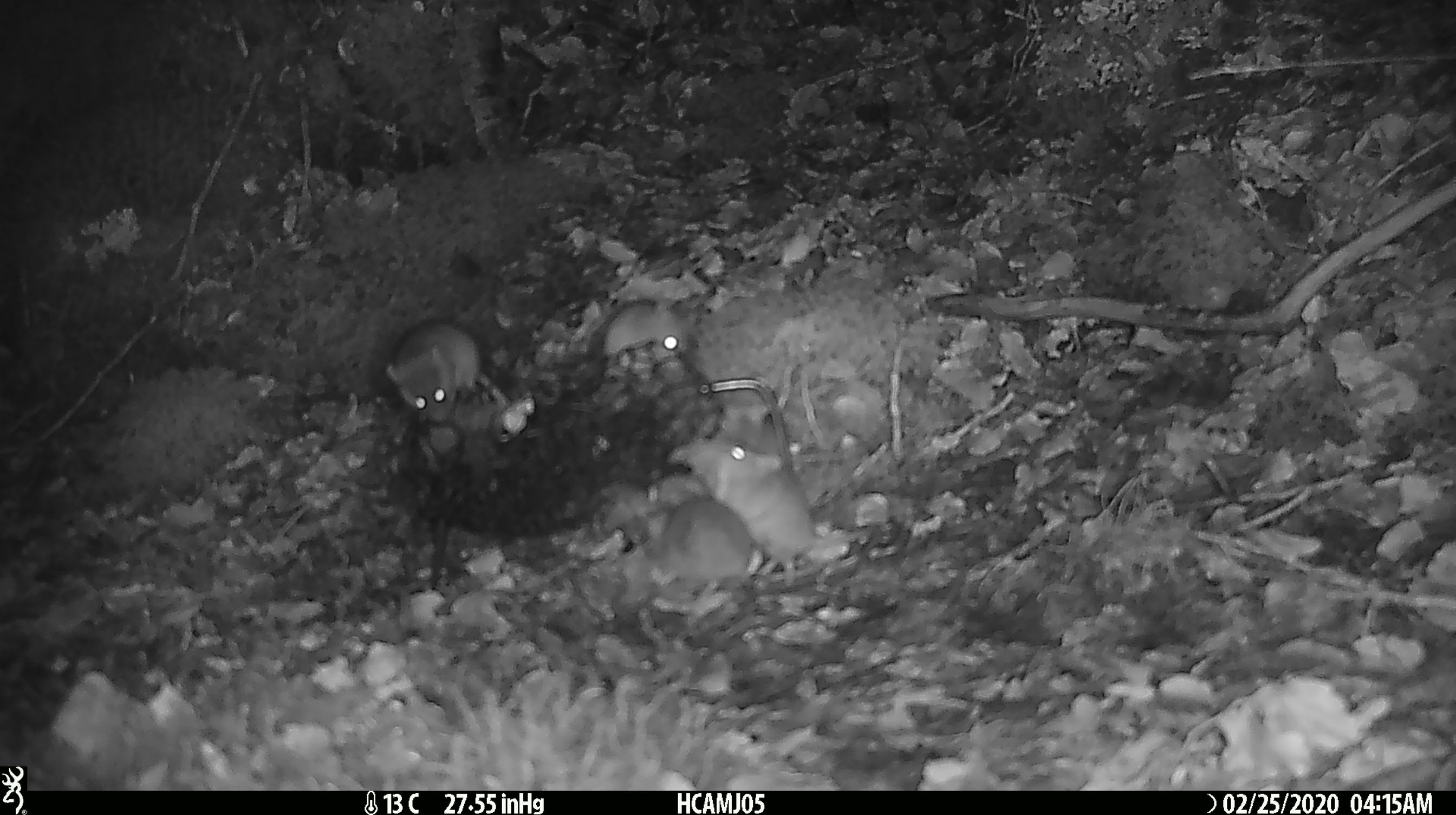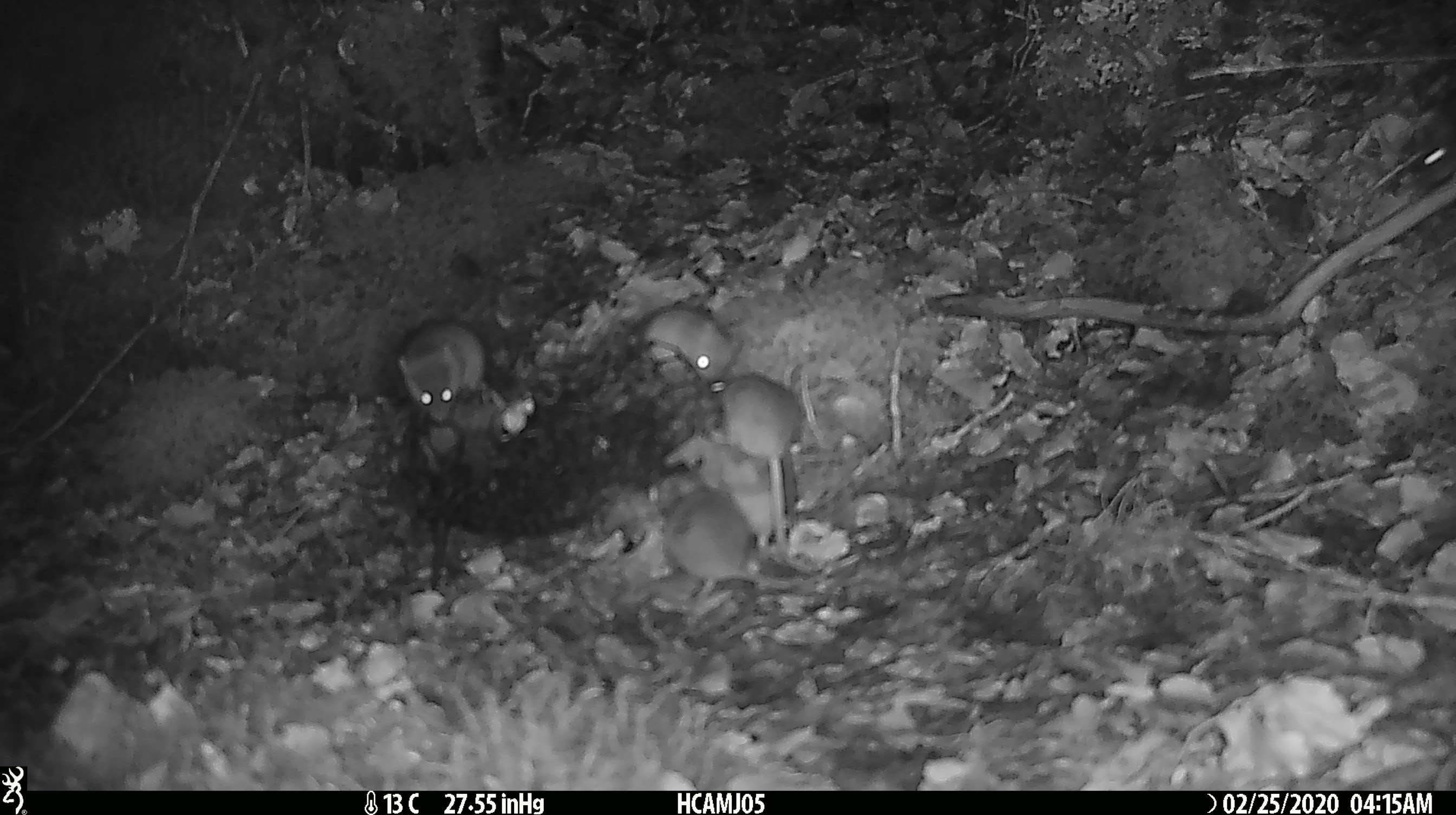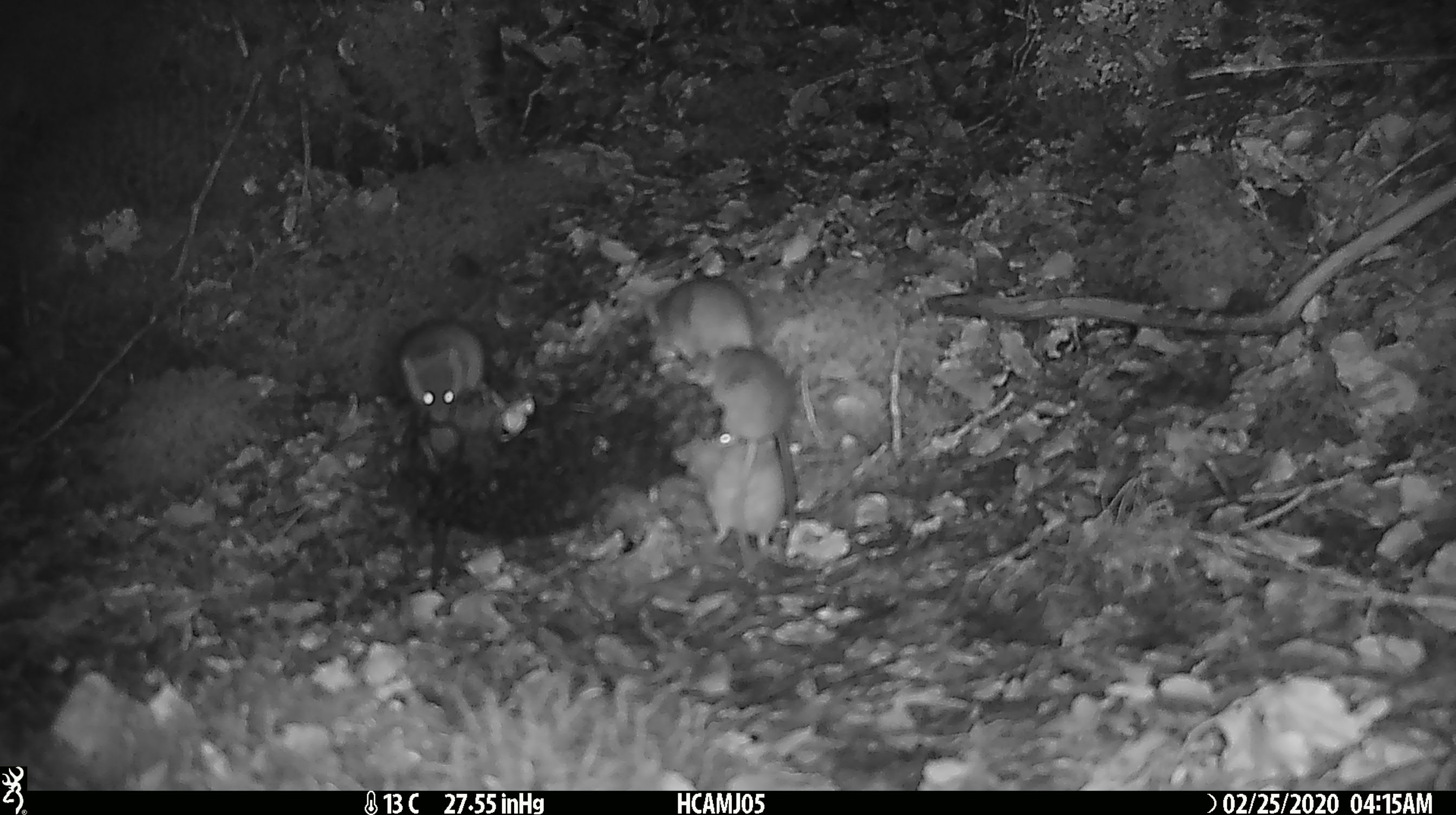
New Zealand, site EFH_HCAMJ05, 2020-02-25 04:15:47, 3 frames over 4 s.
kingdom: Animalia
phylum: Chordata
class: Mammalia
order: Rodentia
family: Muridae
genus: Mus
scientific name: Mus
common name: mouse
Mouse (Mus).